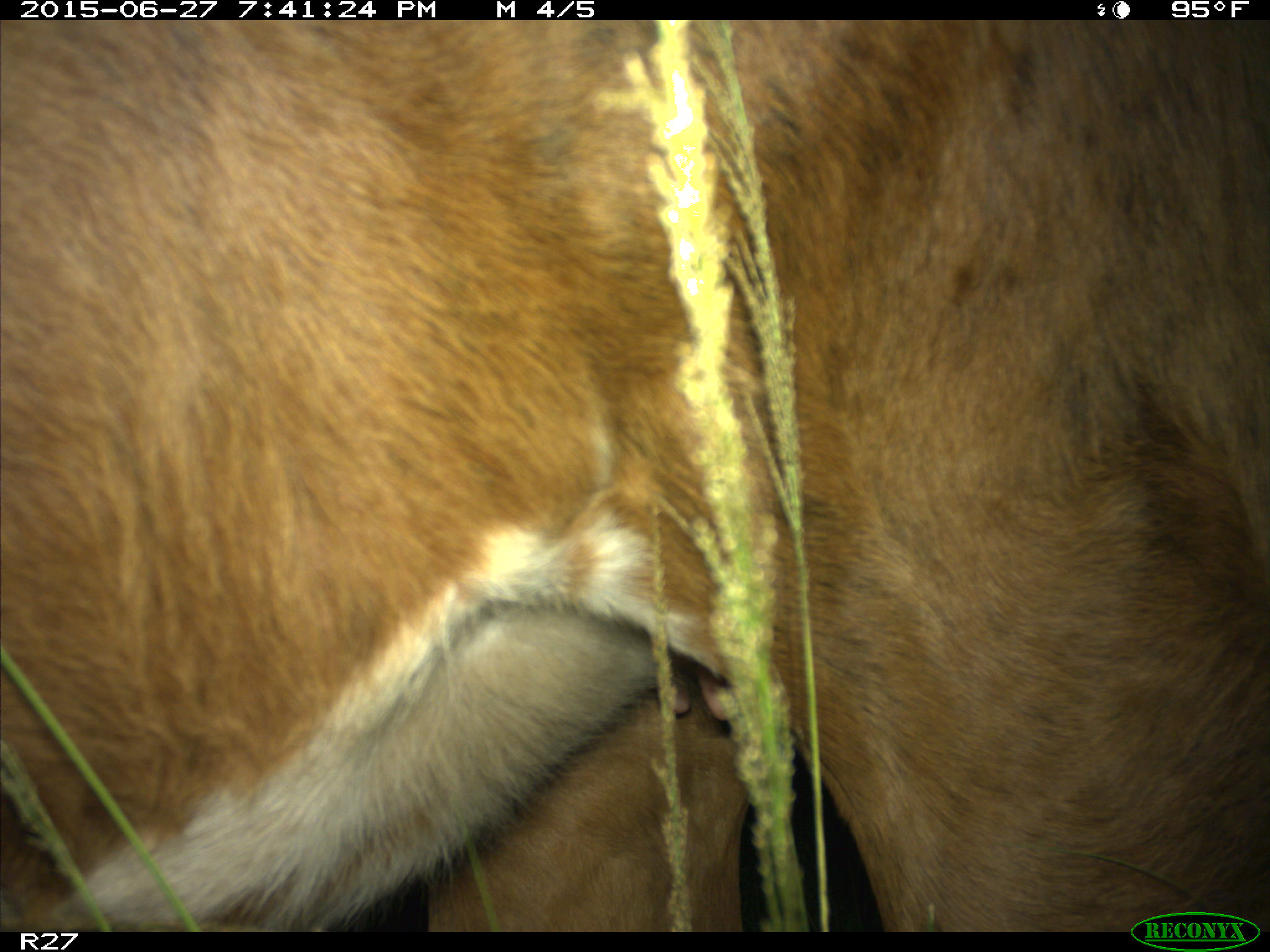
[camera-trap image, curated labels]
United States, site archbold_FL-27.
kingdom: Animalia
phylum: Chordata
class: Mammalia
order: Artiodactyla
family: Bovidae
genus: Bos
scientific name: Bos taurus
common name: domestic cow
Bos taurus (domestic cow).